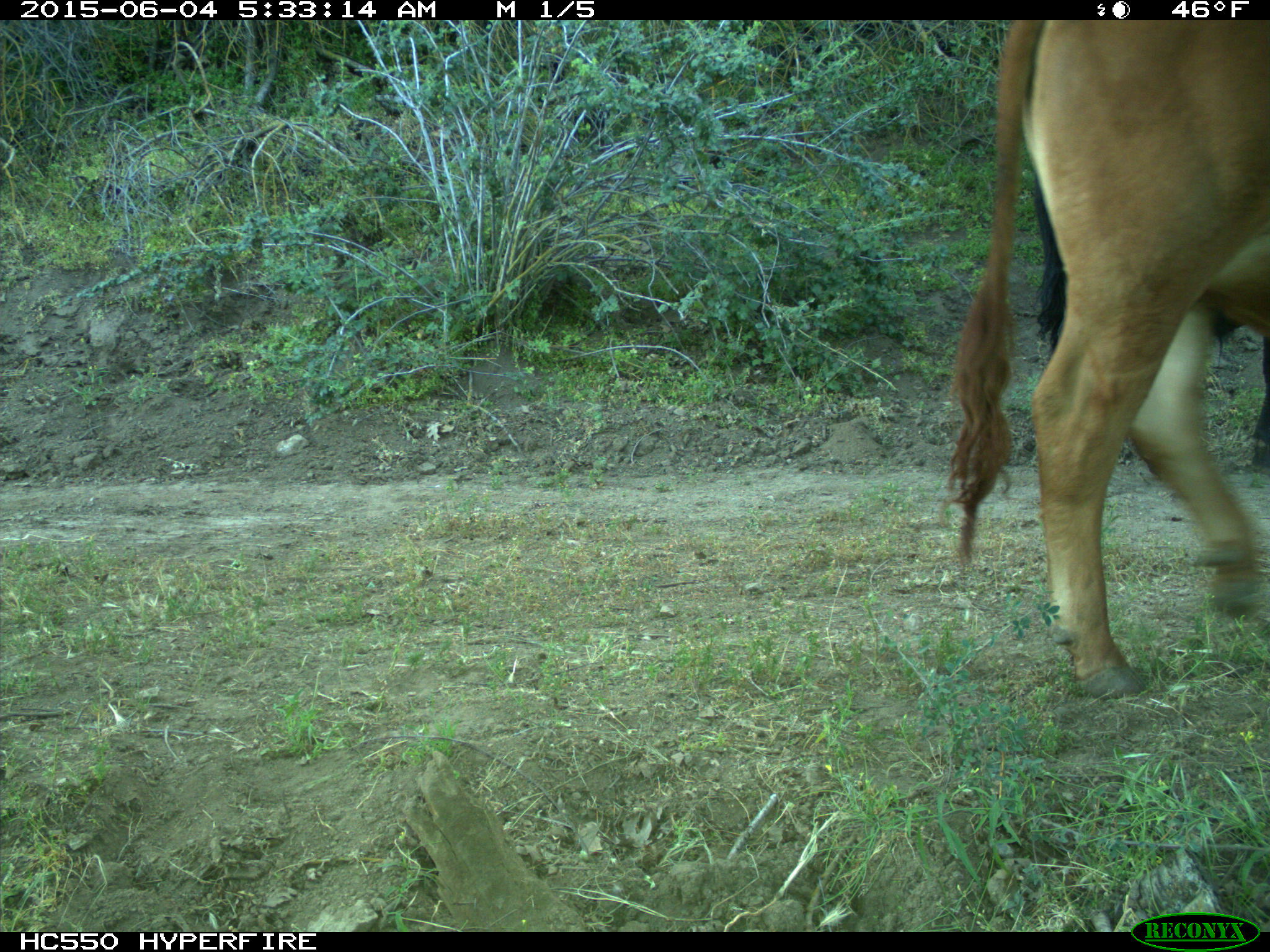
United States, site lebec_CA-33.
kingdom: Animalia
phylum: Chordata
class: Mammalia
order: Artiodactyla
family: Bovidae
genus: Bos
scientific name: Bos taurus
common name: domestic cow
Bos taurus (domestic cow).